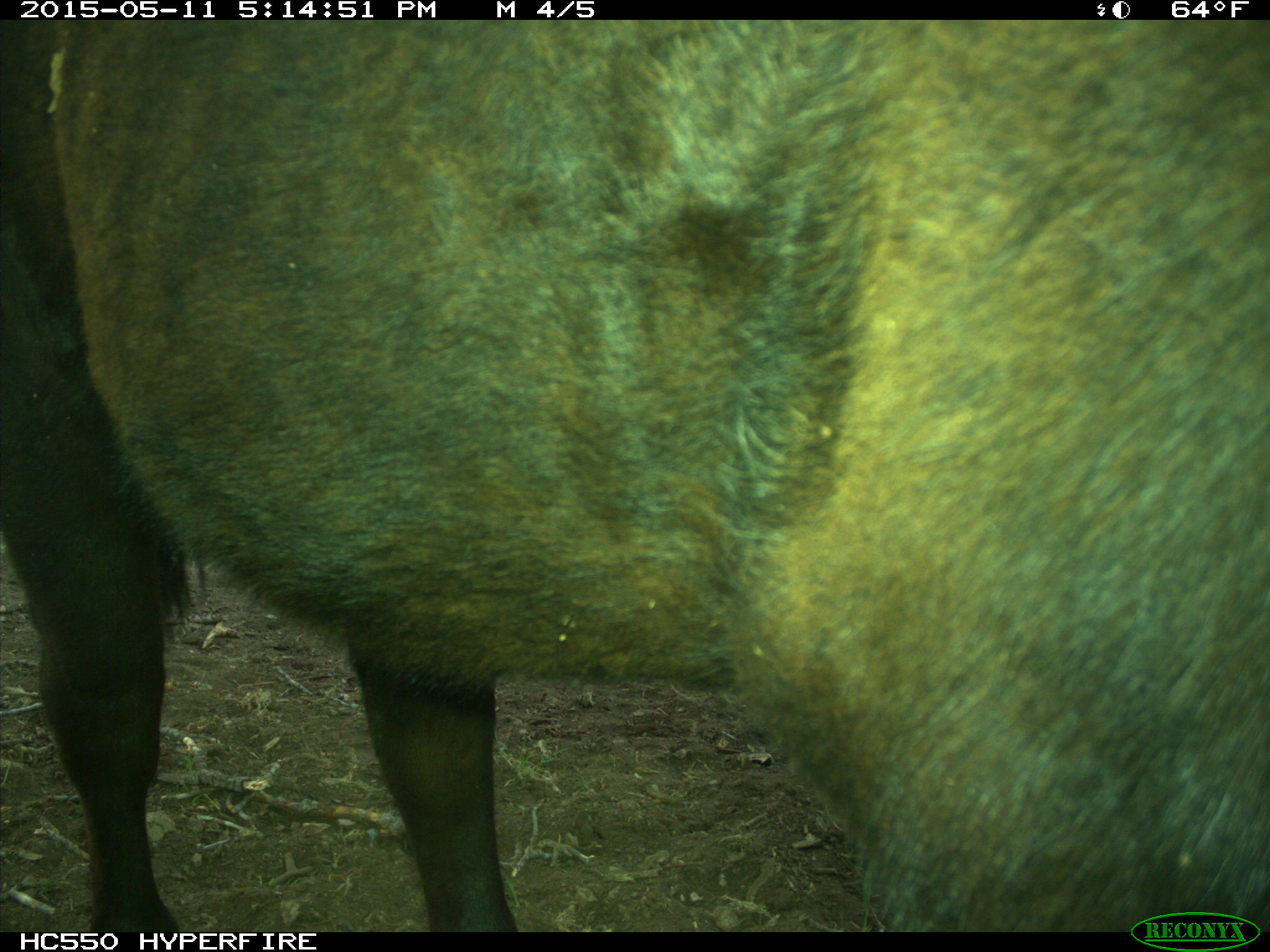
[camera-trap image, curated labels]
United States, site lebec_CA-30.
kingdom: Animalia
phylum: Chordata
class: Mammalia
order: Artiodactyla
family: Bovidae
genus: Bos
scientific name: Bos taurus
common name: domestic cow